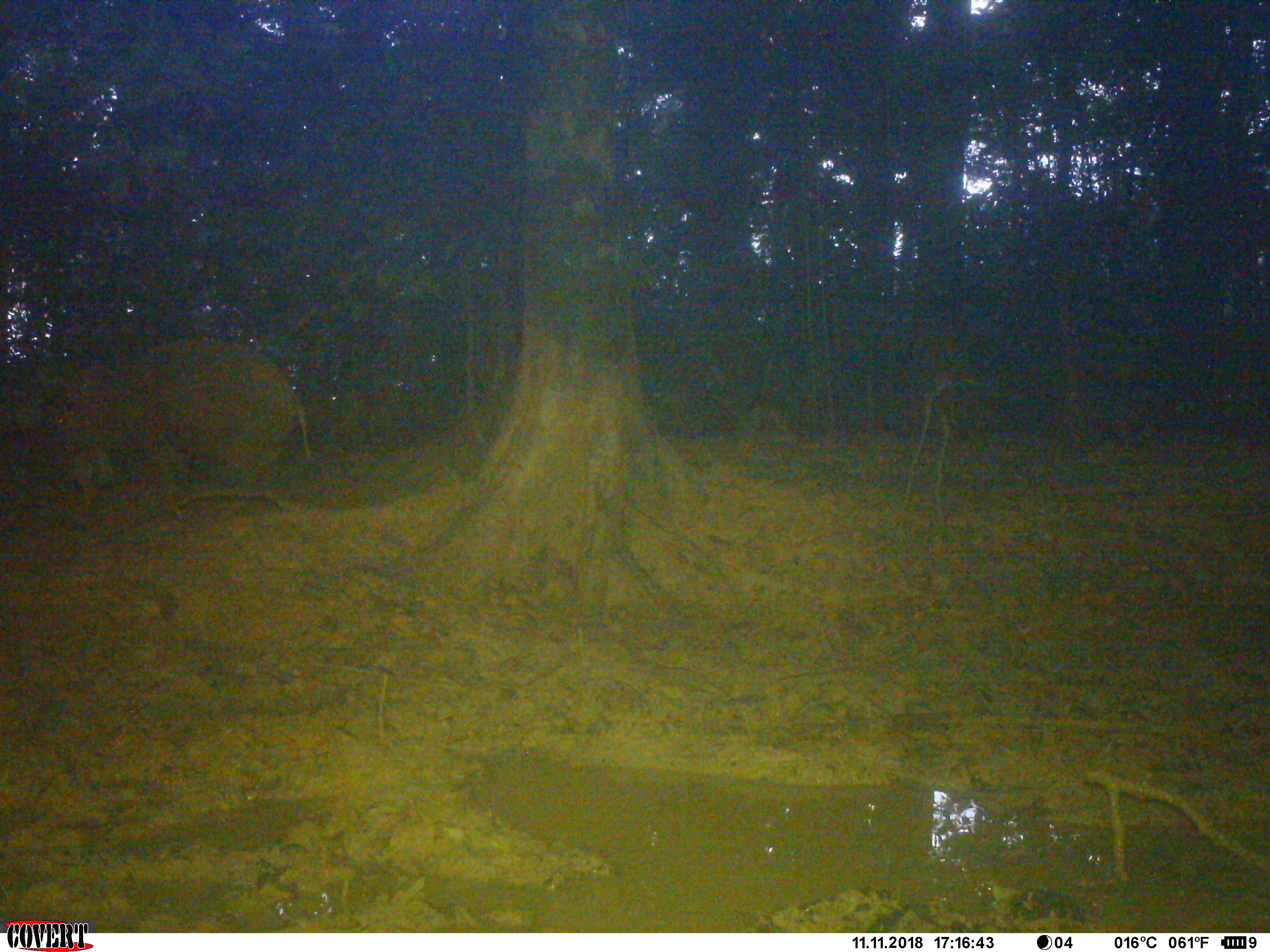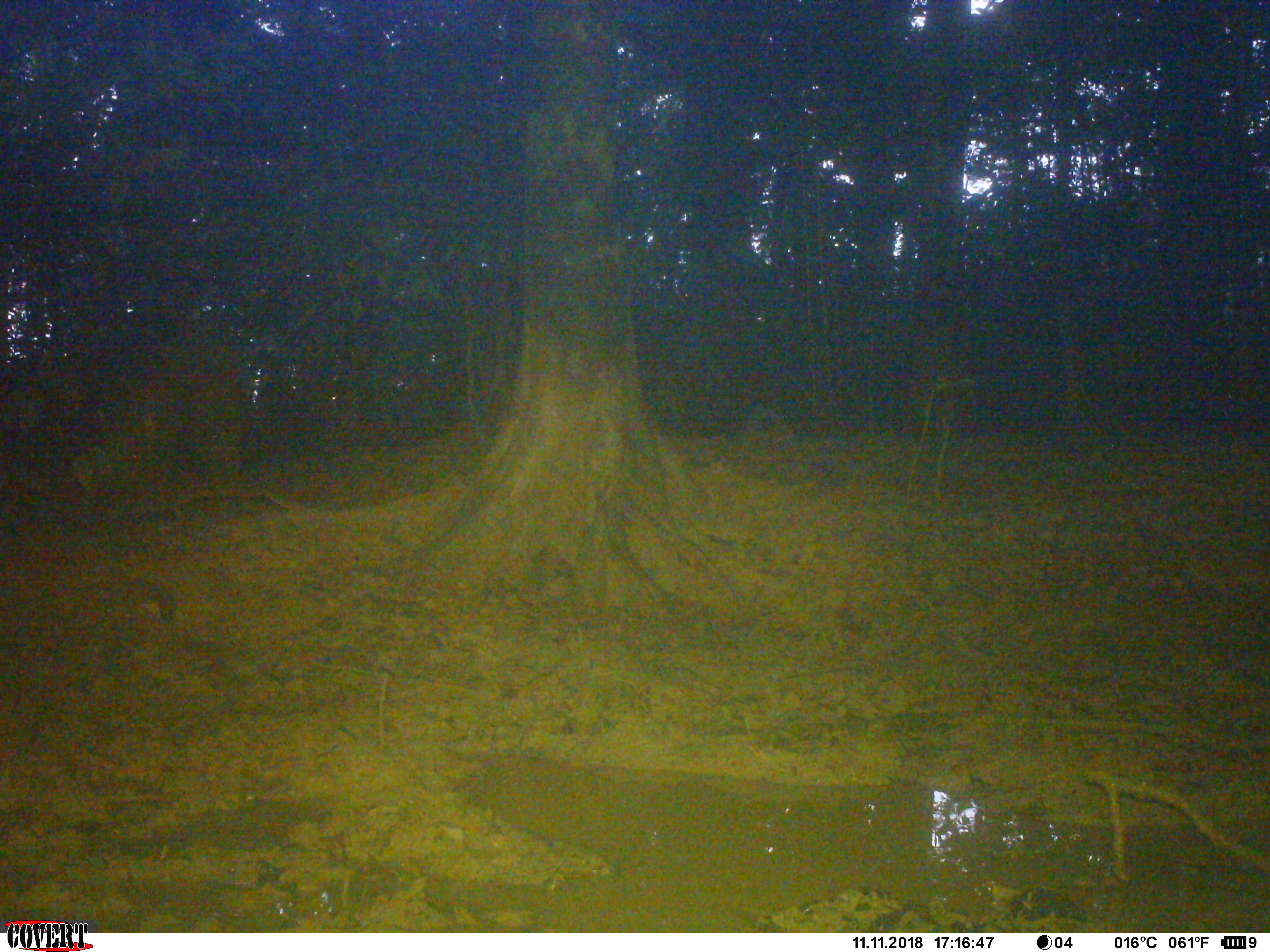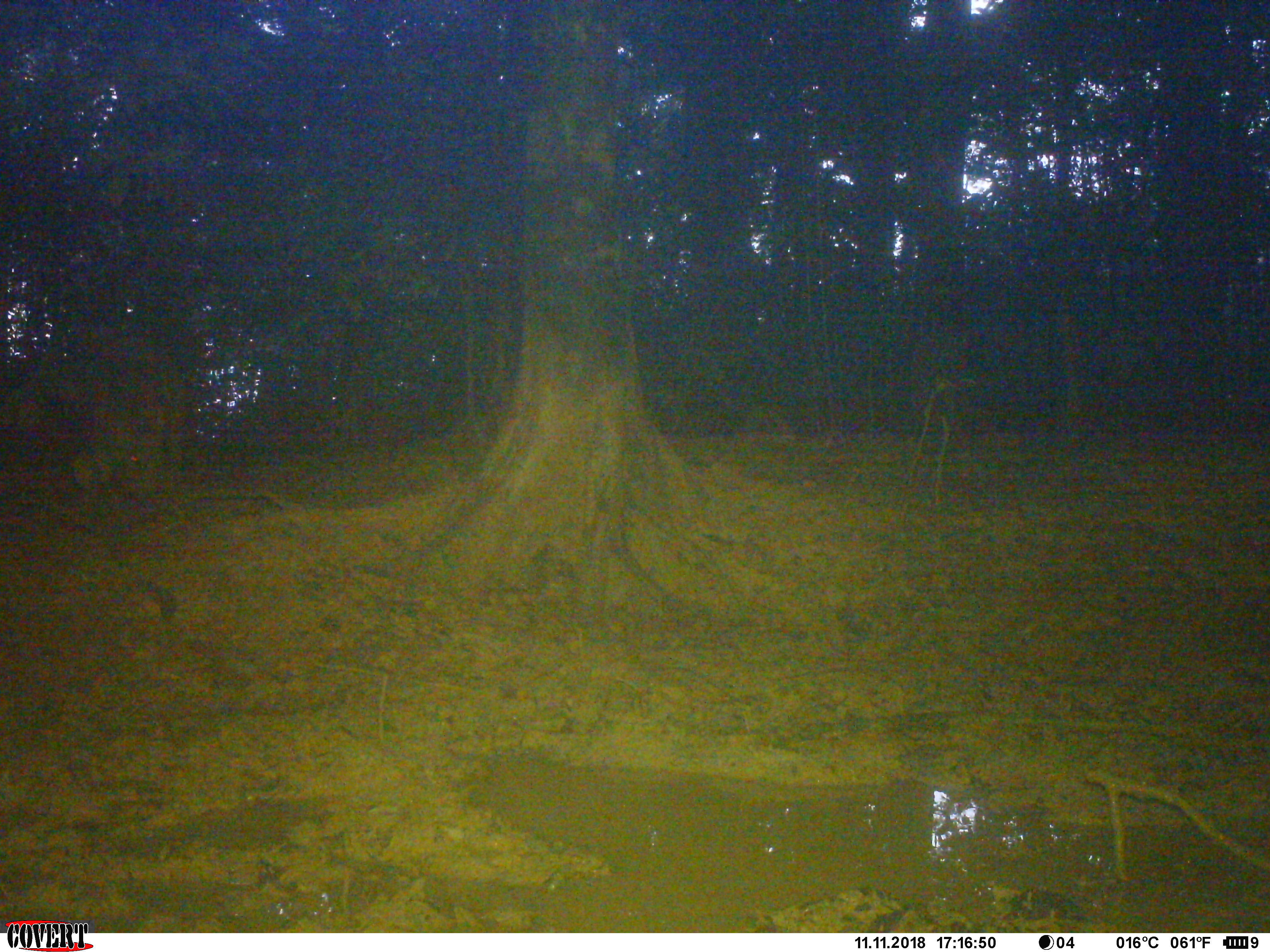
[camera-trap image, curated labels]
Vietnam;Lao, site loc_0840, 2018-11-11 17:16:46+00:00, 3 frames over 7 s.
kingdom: Animalia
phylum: Chordata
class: Mammalia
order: Artiodactyla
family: Suidae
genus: Sus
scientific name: Sus scrofa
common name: eurasian wild pig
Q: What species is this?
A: Eurasian wild pig (Sus scrofa).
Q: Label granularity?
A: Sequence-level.